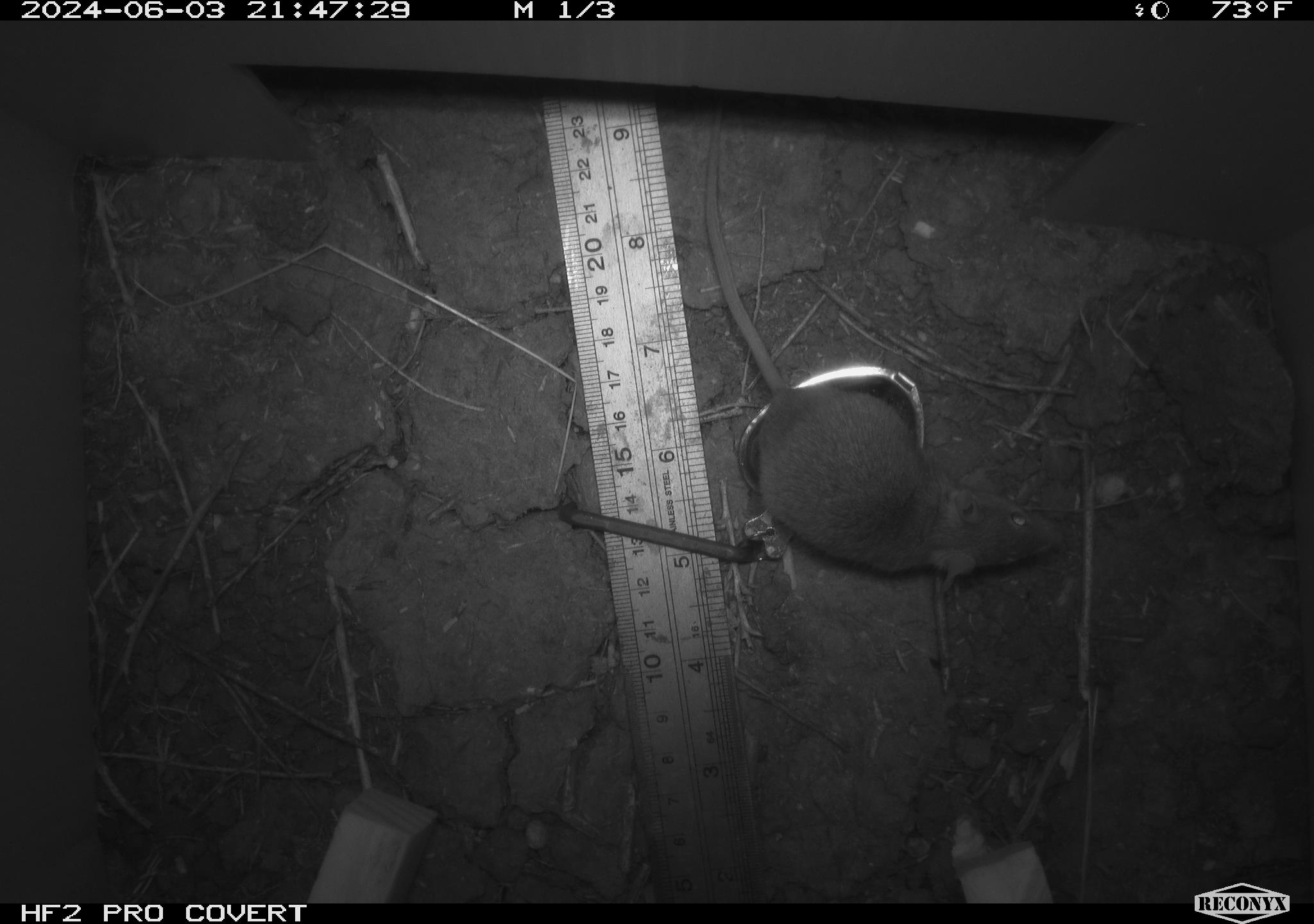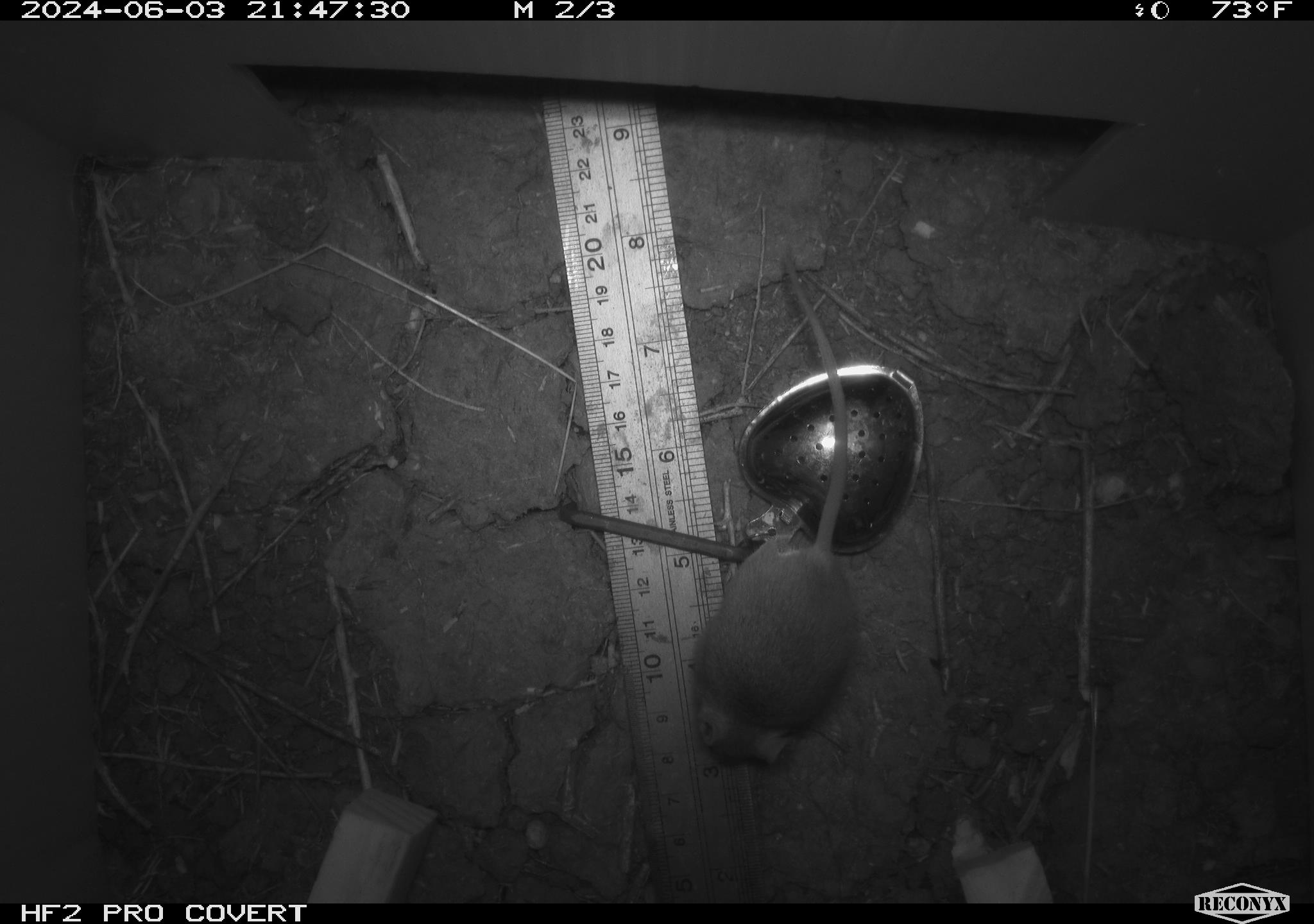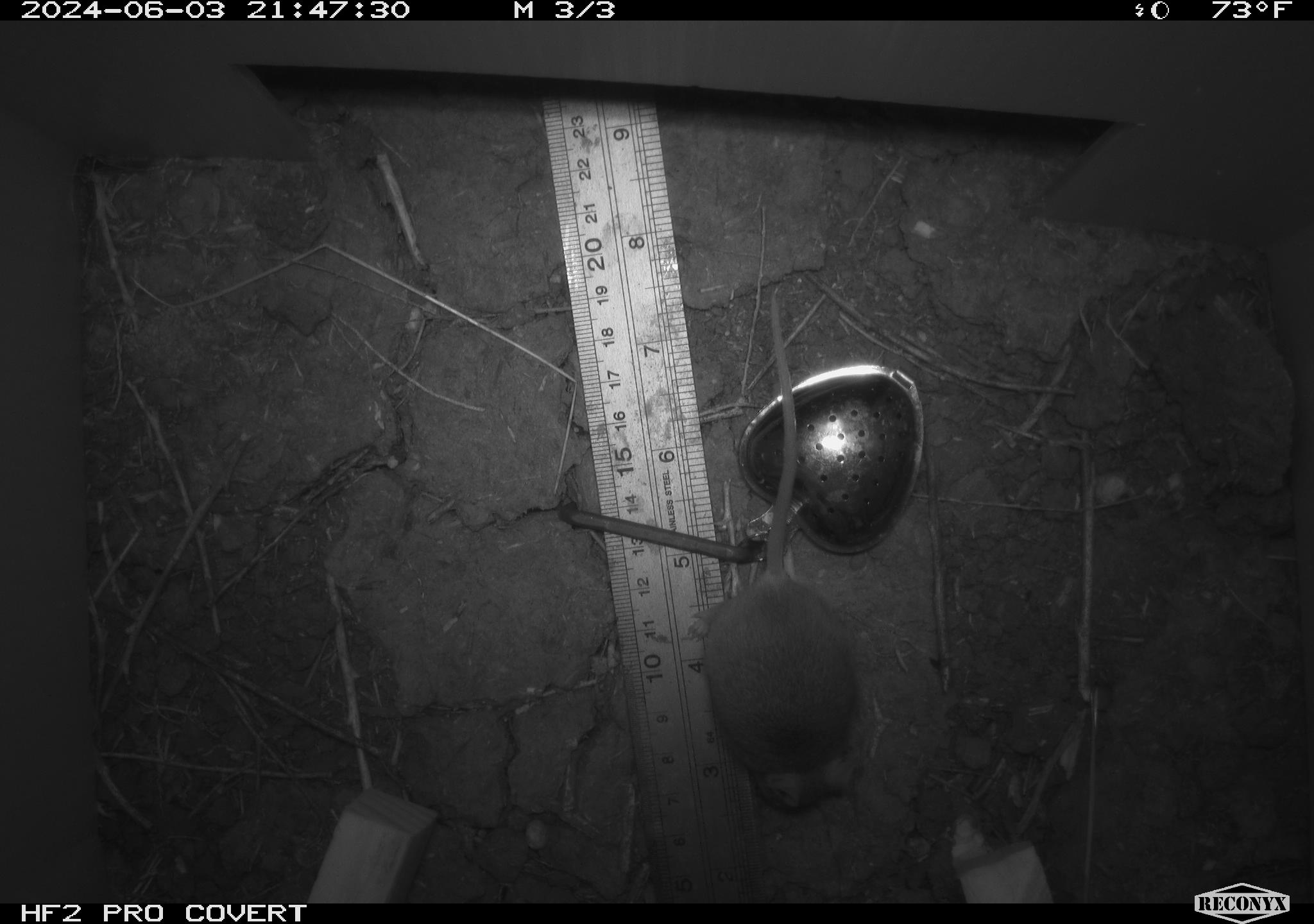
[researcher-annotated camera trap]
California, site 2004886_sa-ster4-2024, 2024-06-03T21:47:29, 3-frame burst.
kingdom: Animalia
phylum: Chordata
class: Mammalia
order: Rodentia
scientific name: Rodentia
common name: mouse species